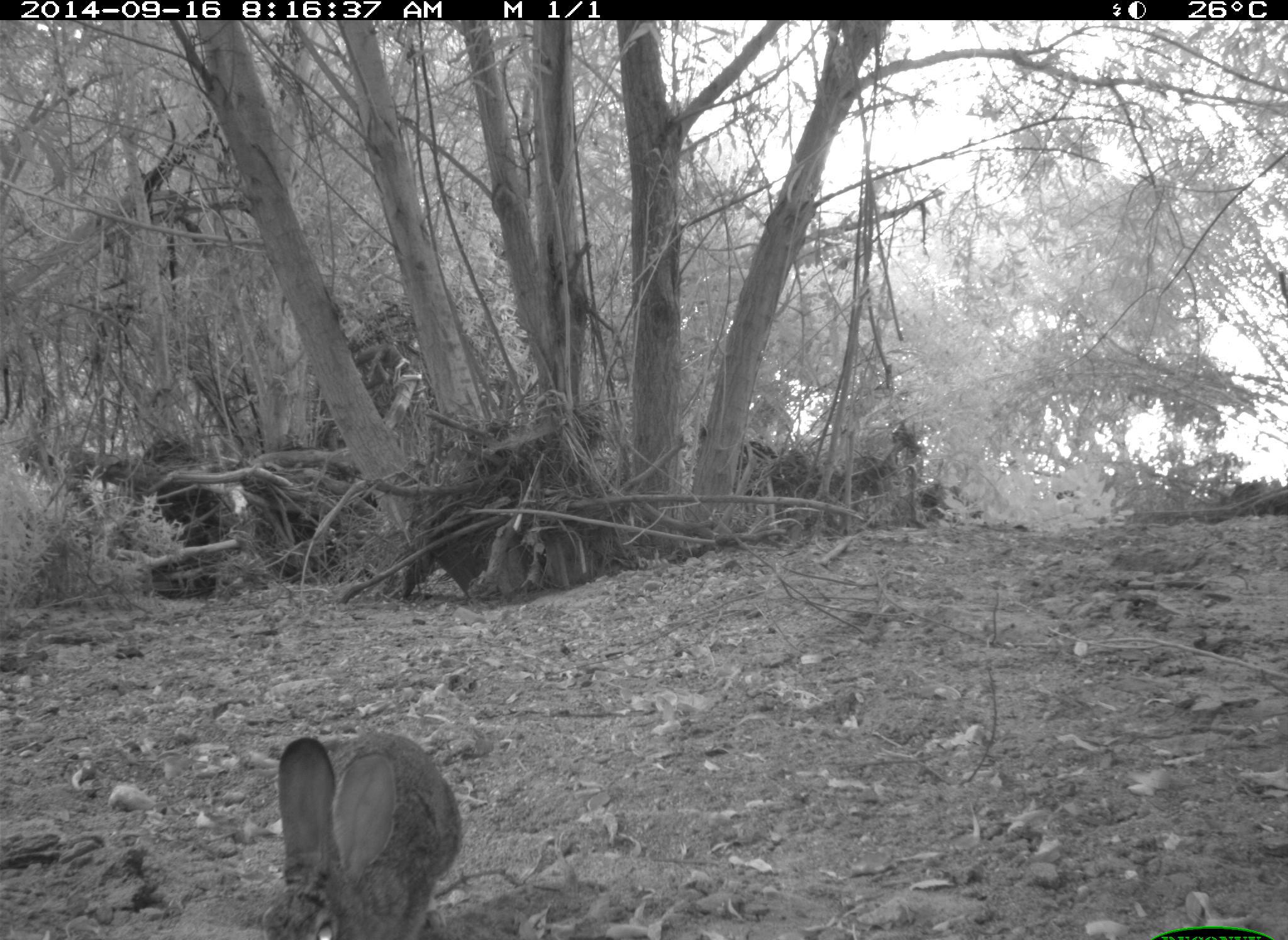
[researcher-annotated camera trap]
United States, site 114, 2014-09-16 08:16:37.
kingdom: Animalia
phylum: Chordata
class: Mammalia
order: Lagomorpha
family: Leporidae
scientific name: Leporidae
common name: rabbits and hares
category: rabbit